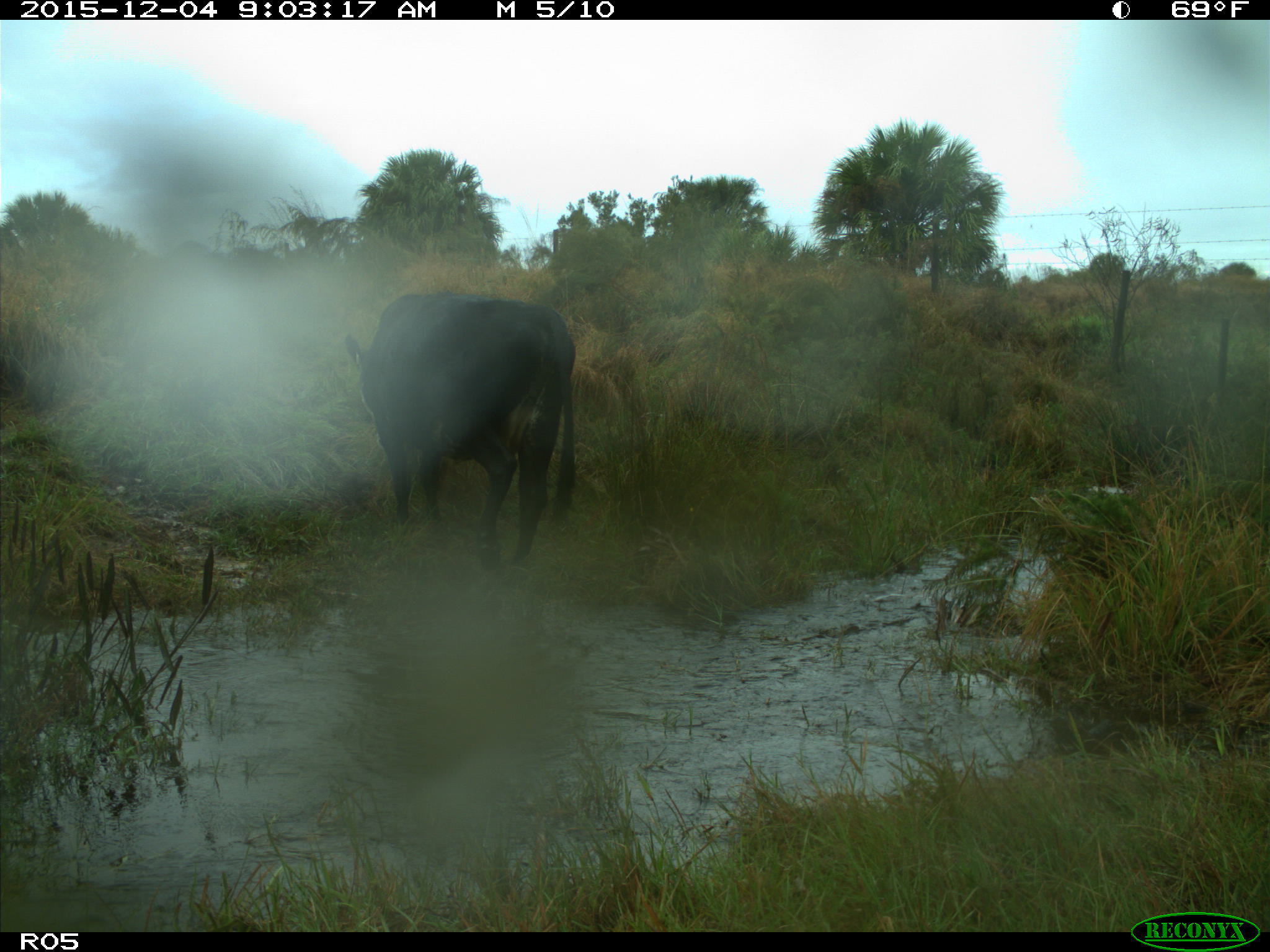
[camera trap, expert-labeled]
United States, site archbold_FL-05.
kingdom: Animalia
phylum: Chordata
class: Mammalia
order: Artiodactyla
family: Bovidae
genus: Bos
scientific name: Bos taurus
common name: domestic cow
Bos taurus (domestic cow).